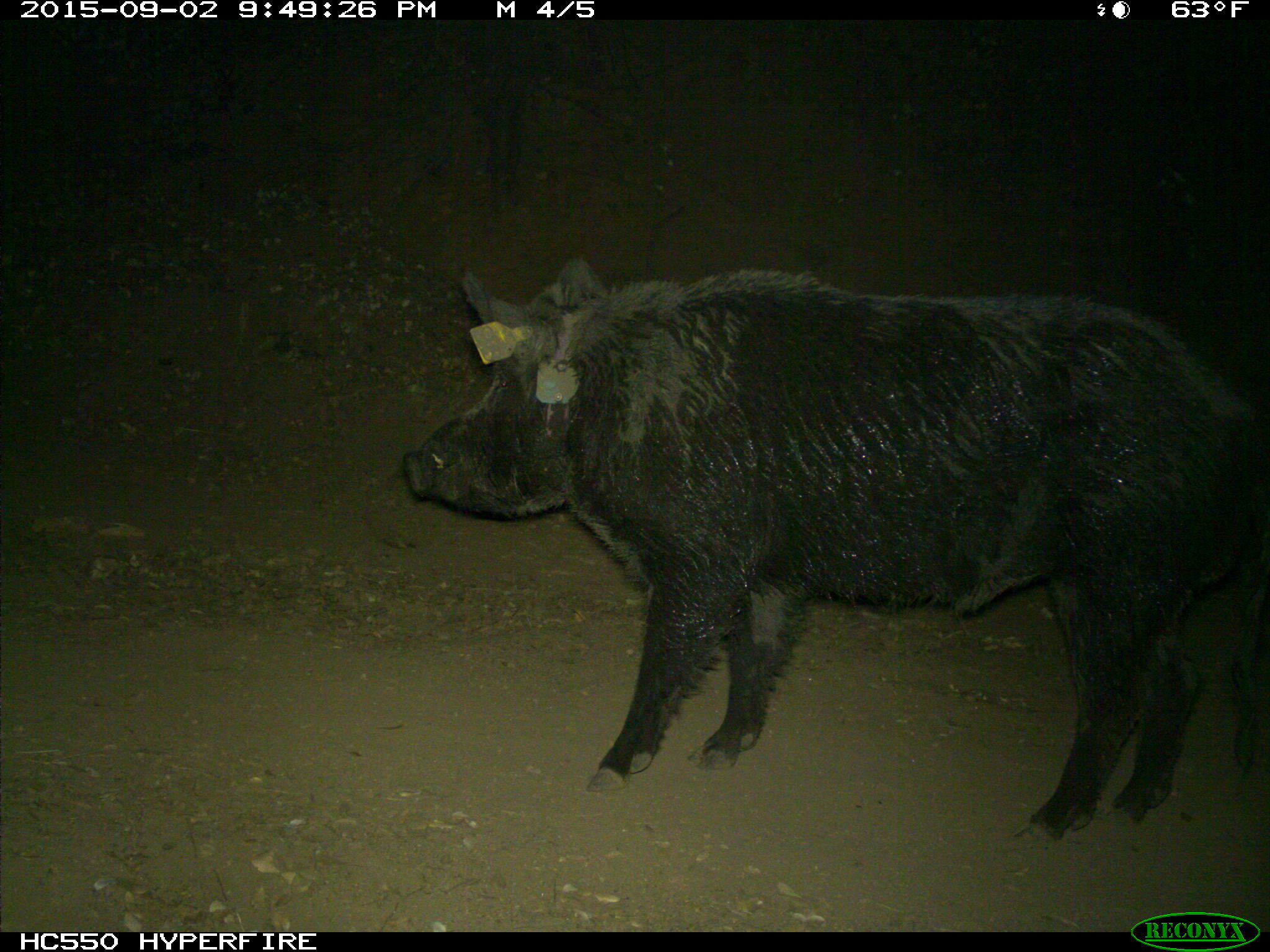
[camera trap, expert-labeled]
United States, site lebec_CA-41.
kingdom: Animalia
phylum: Chordata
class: Mammalia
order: Artiodactyla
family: Suidae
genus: Sus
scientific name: Sus scrofa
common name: wild boar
Sus scrofa (wild boar).